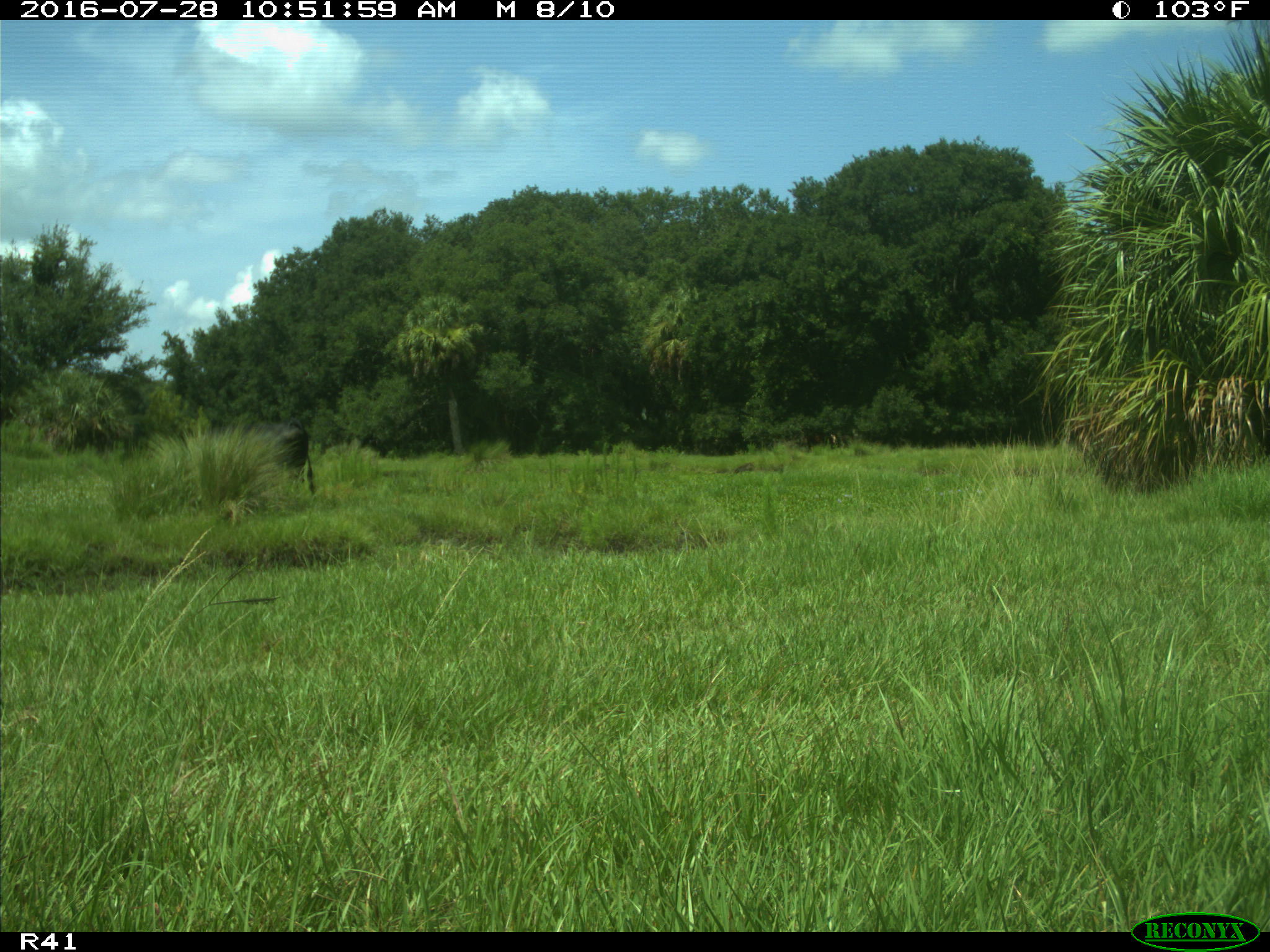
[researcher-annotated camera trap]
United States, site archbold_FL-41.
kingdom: Animalia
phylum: Chordata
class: Mammalia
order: Artiodactyla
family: Bovidae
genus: Bos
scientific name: Bos taurus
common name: domestic cow